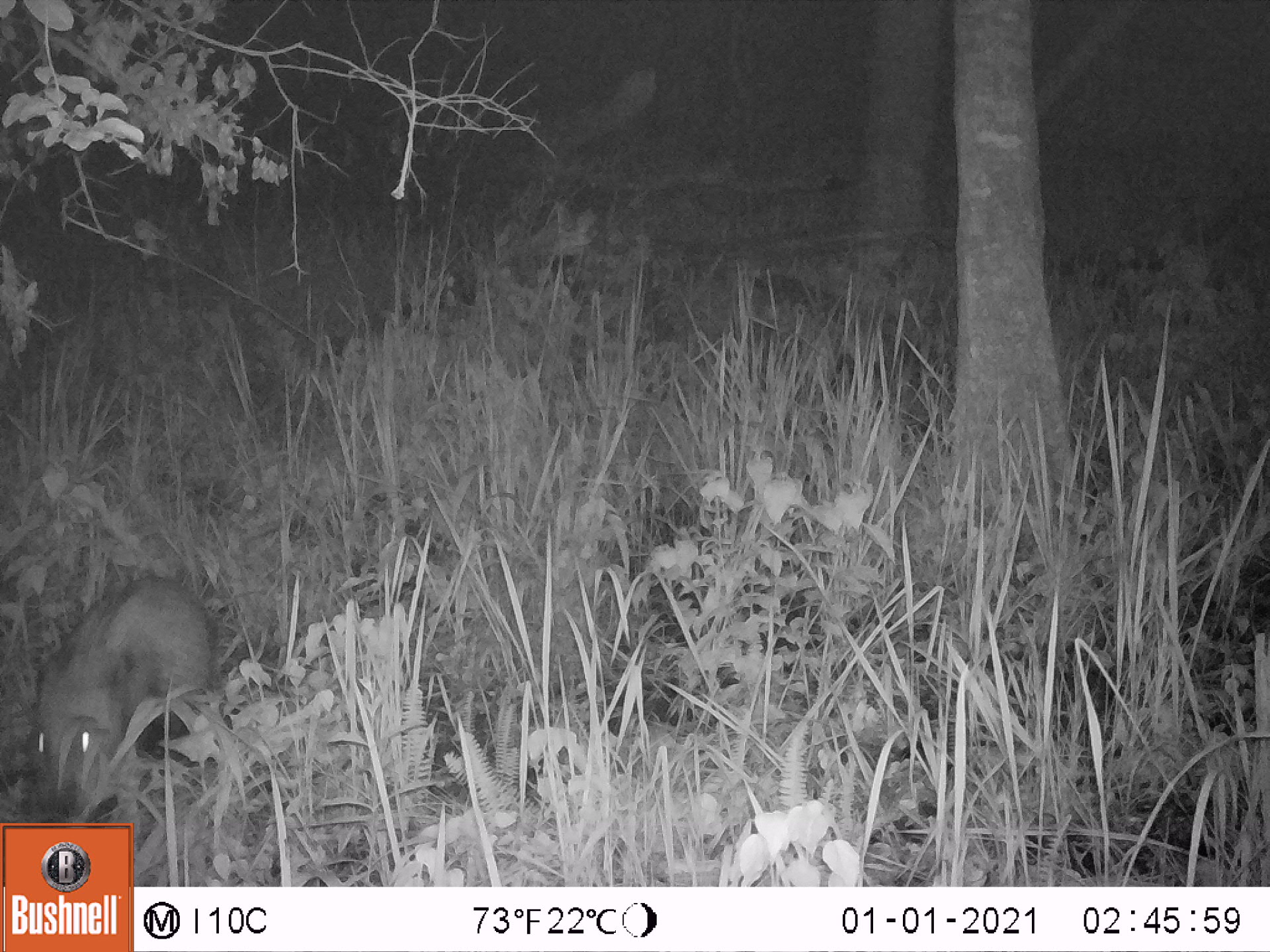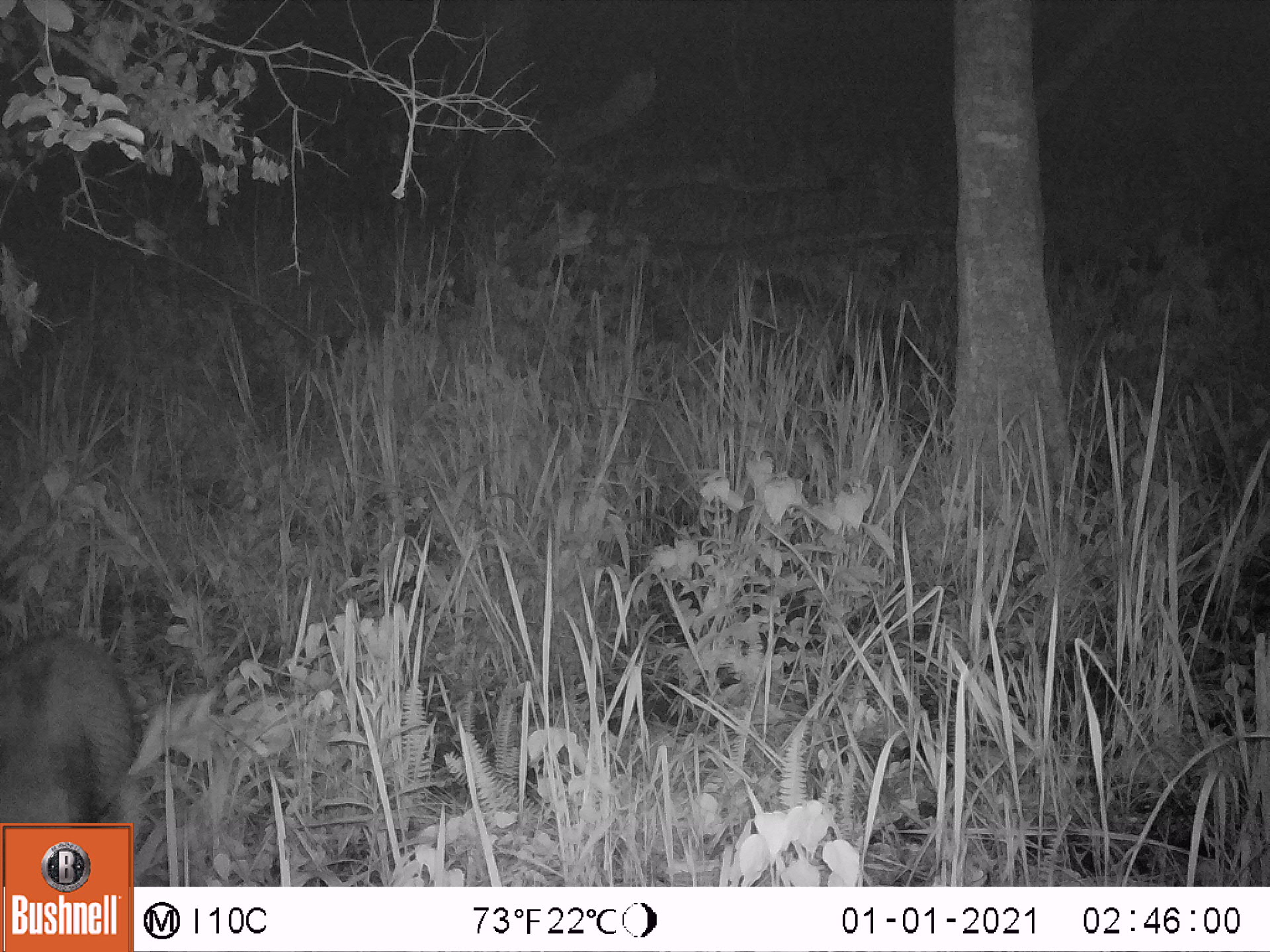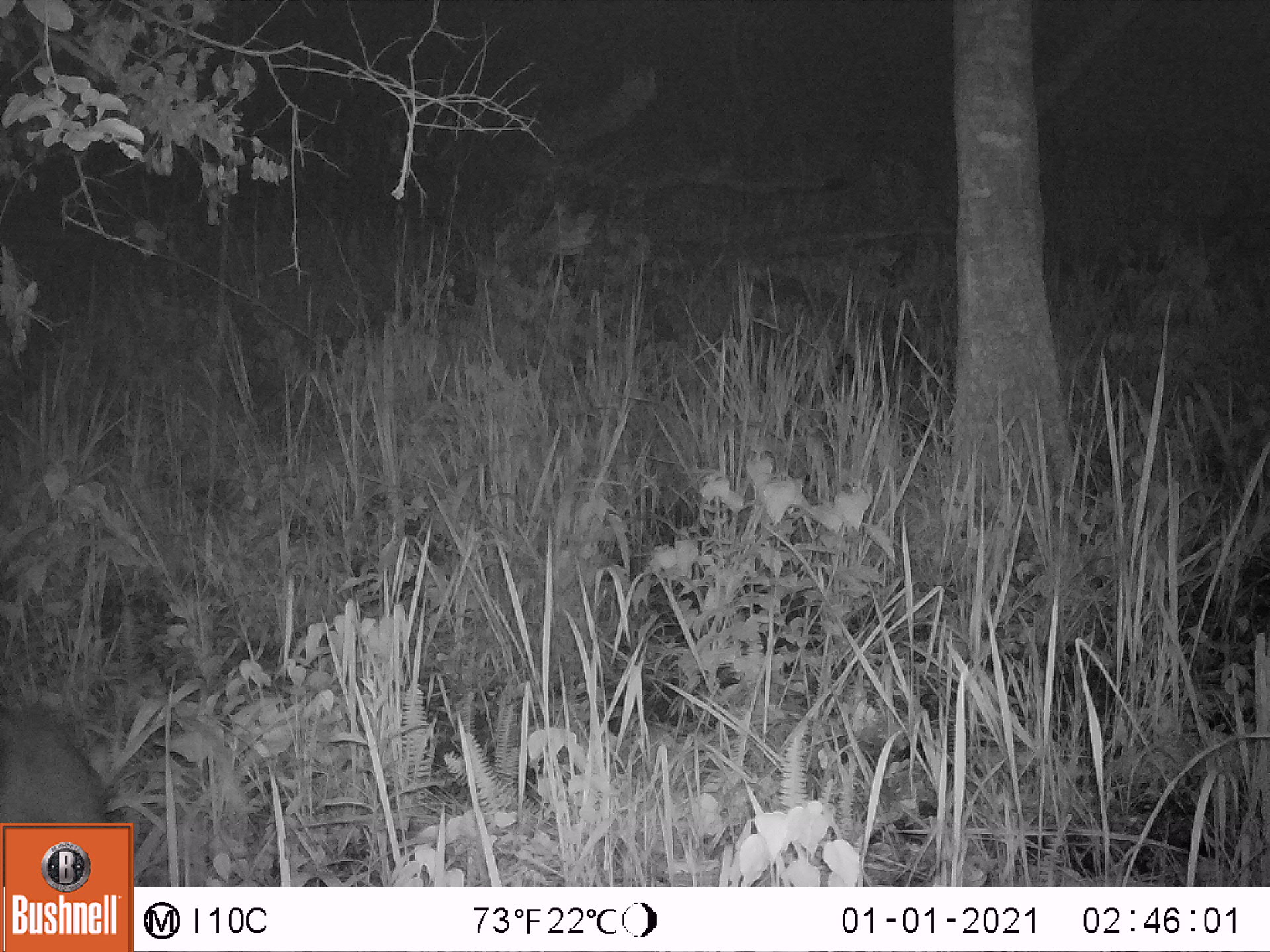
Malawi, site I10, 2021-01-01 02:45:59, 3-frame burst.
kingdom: Animalia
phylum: Chordata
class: Mammalia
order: Artiodactyla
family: Suidae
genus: Potamochoerus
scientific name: Potamochoerus larvatus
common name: bushpig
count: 1